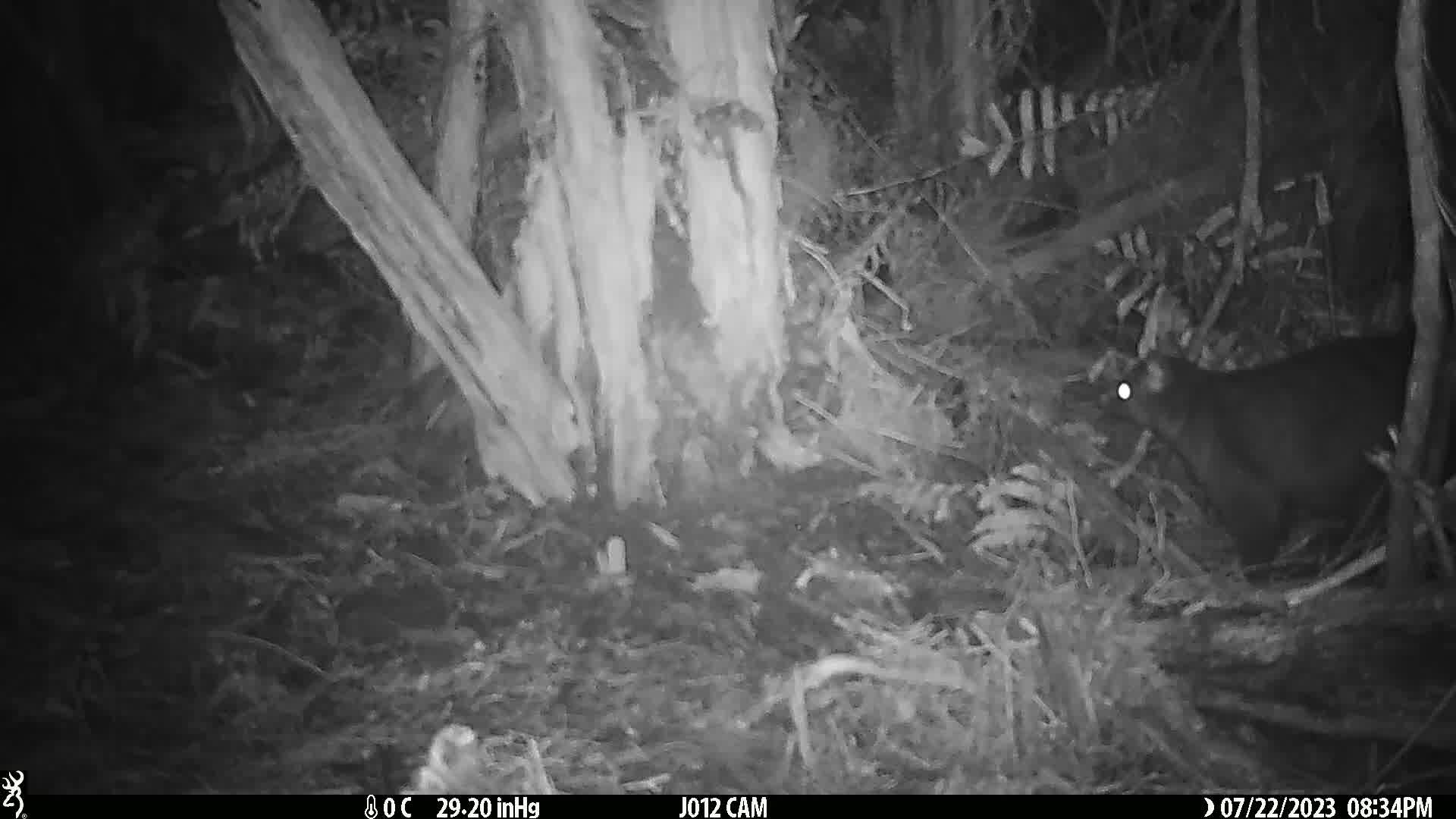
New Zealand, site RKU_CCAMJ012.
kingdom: Animalia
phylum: Chordata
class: Mammalia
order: Diprotodontia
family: Phalangeridae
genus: Trichosurus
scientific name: Trichosurus vulpecula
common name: common brushtail possum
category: possum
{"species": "possum (common brushtail possum) (Trichosurus vulpecula)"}